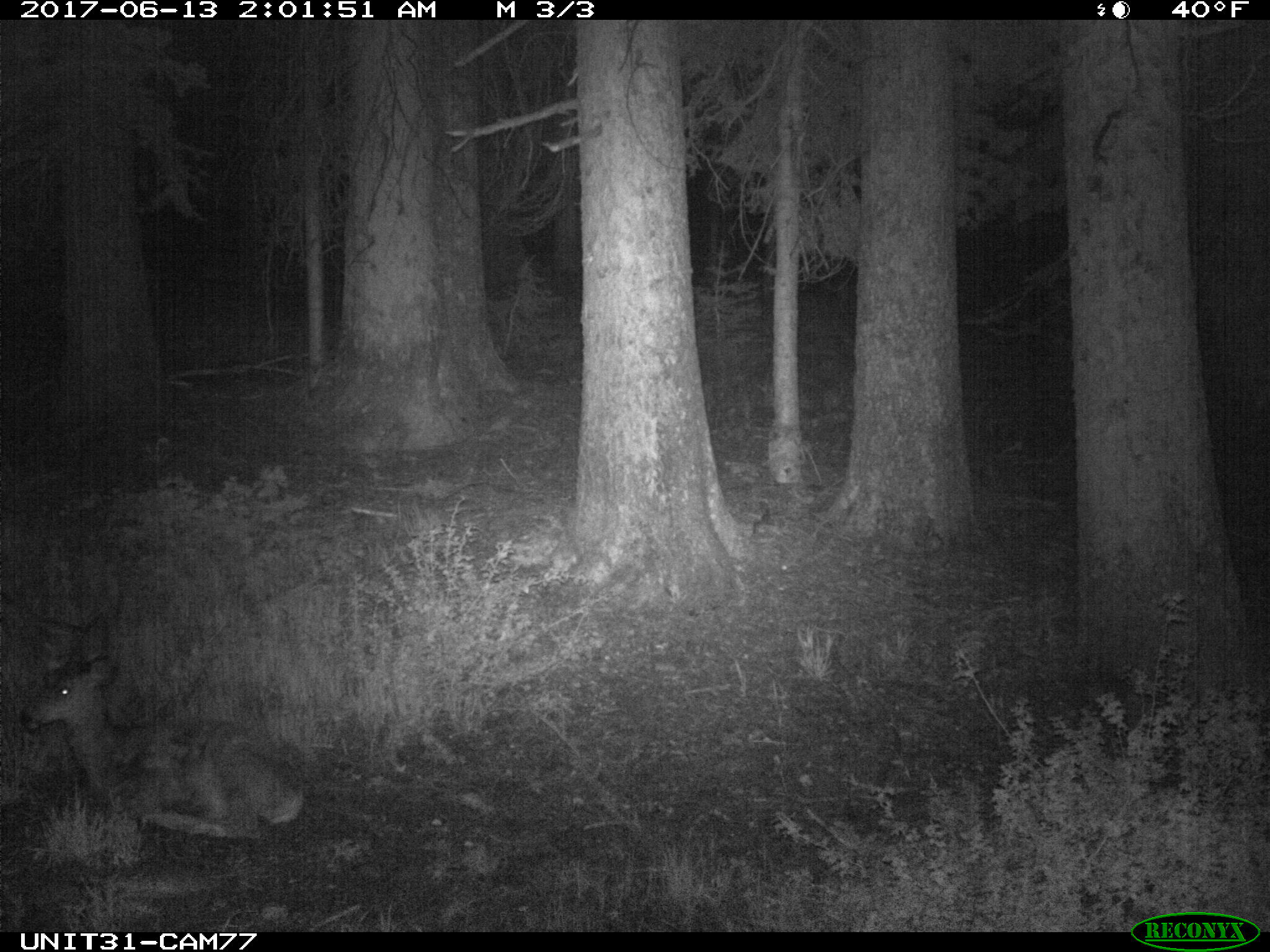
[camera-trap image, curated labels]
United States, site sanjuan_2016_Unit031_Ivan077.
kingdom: Animalia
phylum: Chordata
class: Mammalia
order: Artiodactyla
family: Cervidae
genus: Odocoileus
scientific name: Odocoileus hemionus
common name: mule deer